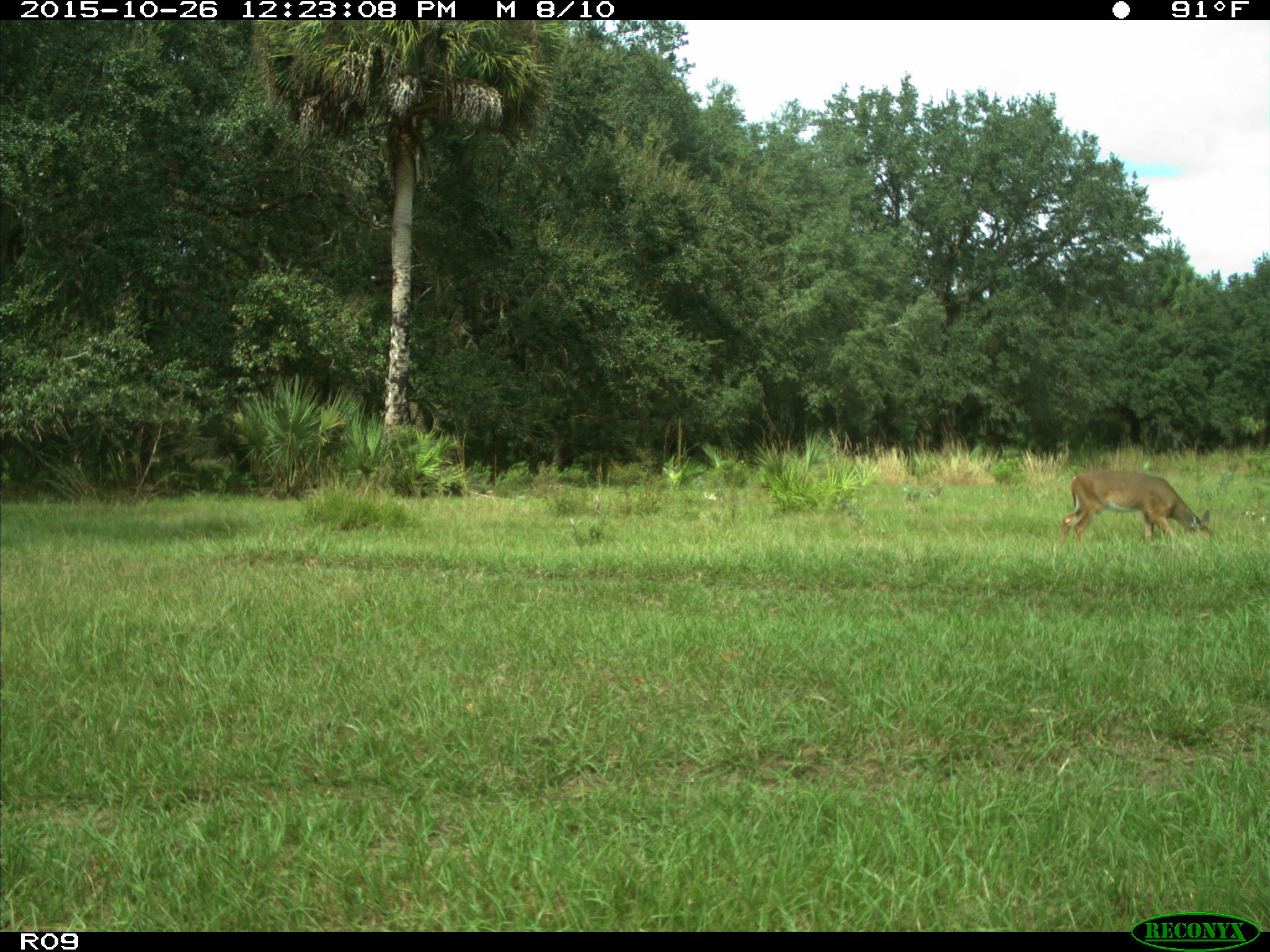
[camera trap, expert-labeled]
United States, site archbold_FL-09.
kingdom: Animalia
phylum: Chordata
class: Mammalia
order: Artiodactyla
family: Cervidae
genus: Odocoileus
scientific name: Odocoileus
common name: deer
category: unidentified deer